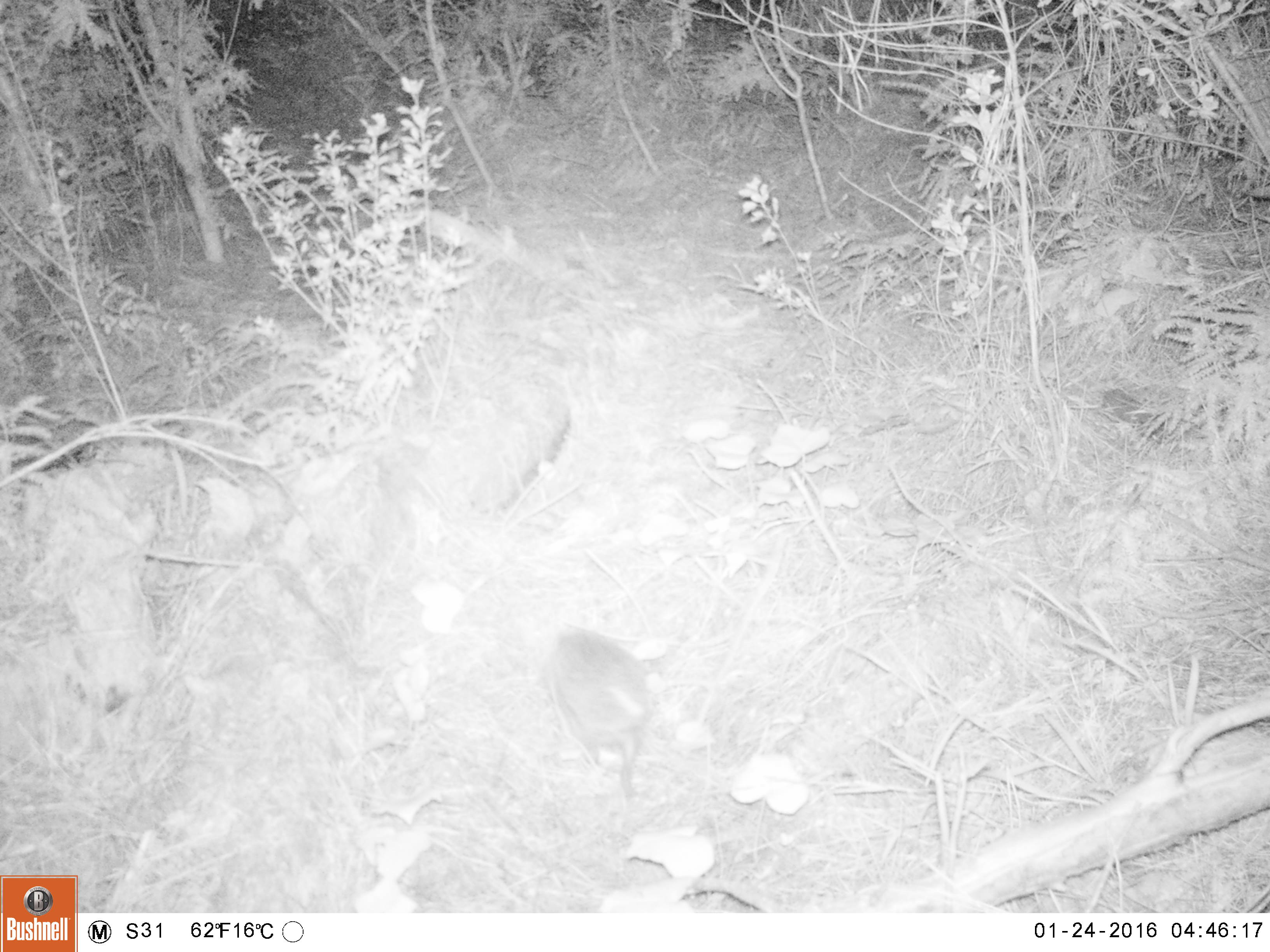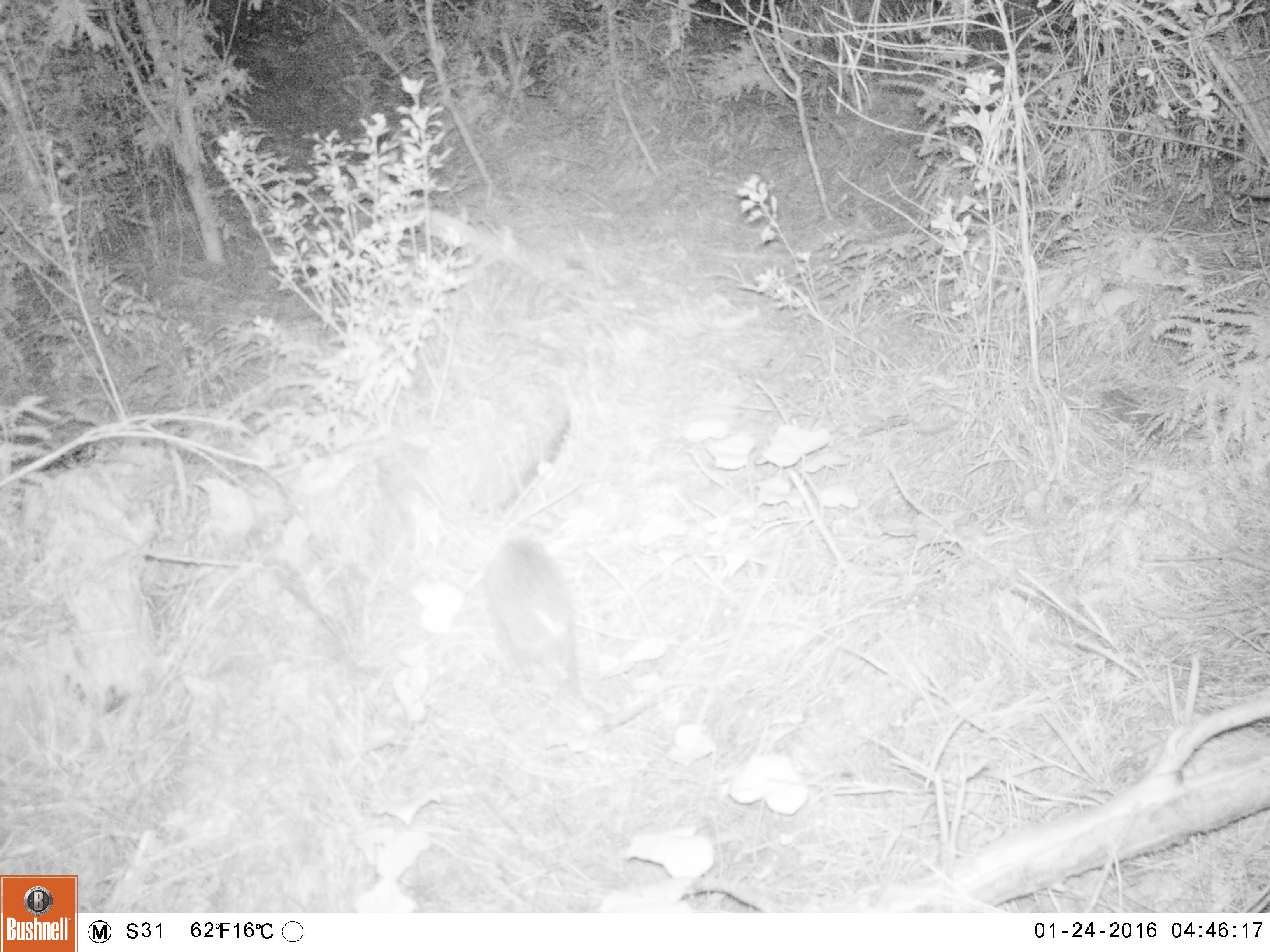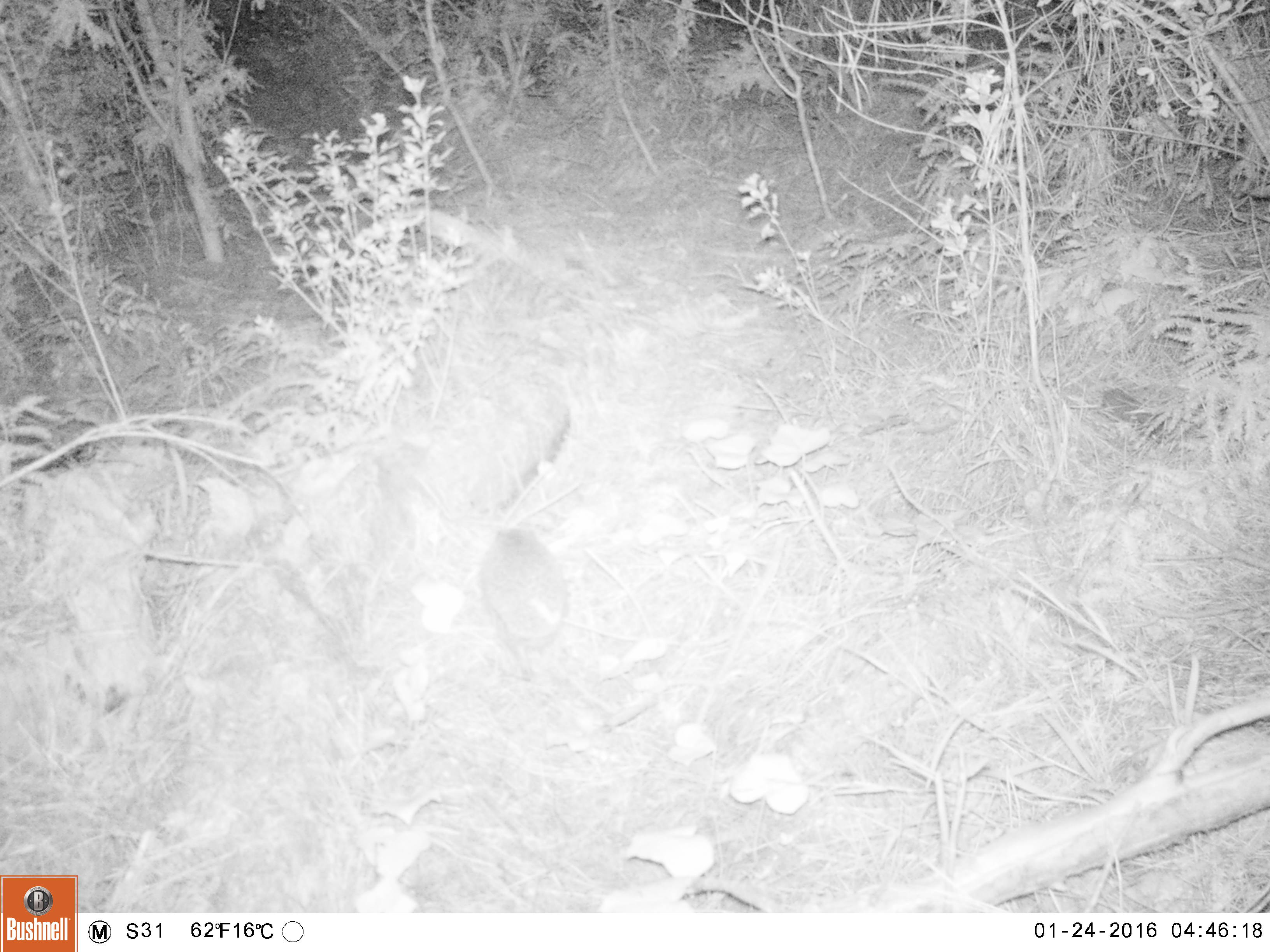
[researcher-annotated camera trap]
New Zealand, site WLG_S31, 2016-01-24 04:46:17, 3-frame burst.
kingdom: Animalia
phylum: Chordata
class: Mammalia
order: Eulipotyphla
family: Erinaceidae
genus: Erinaceus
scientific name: Erinaceus europaeus europaeus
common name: european hedgehog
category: hedgehog